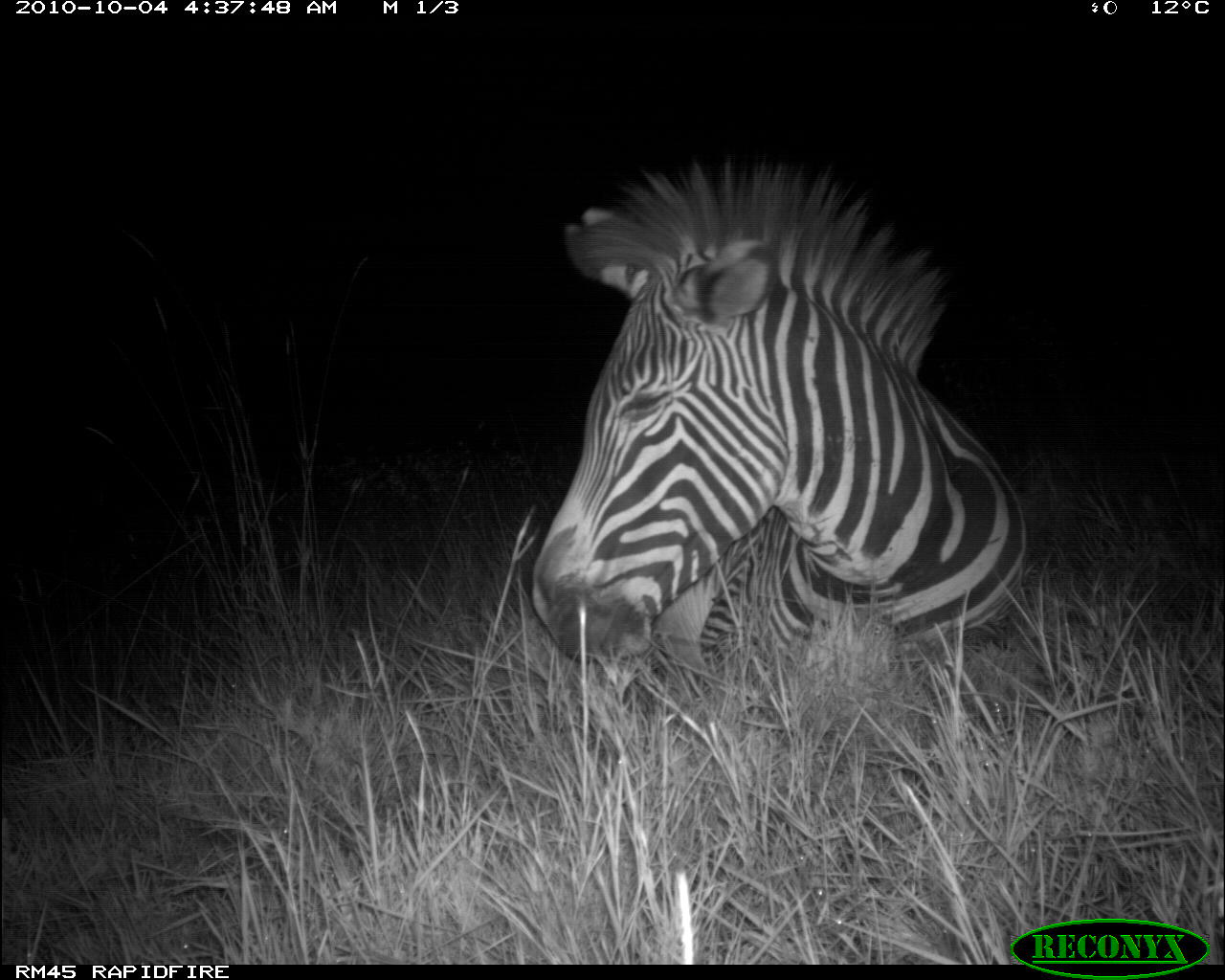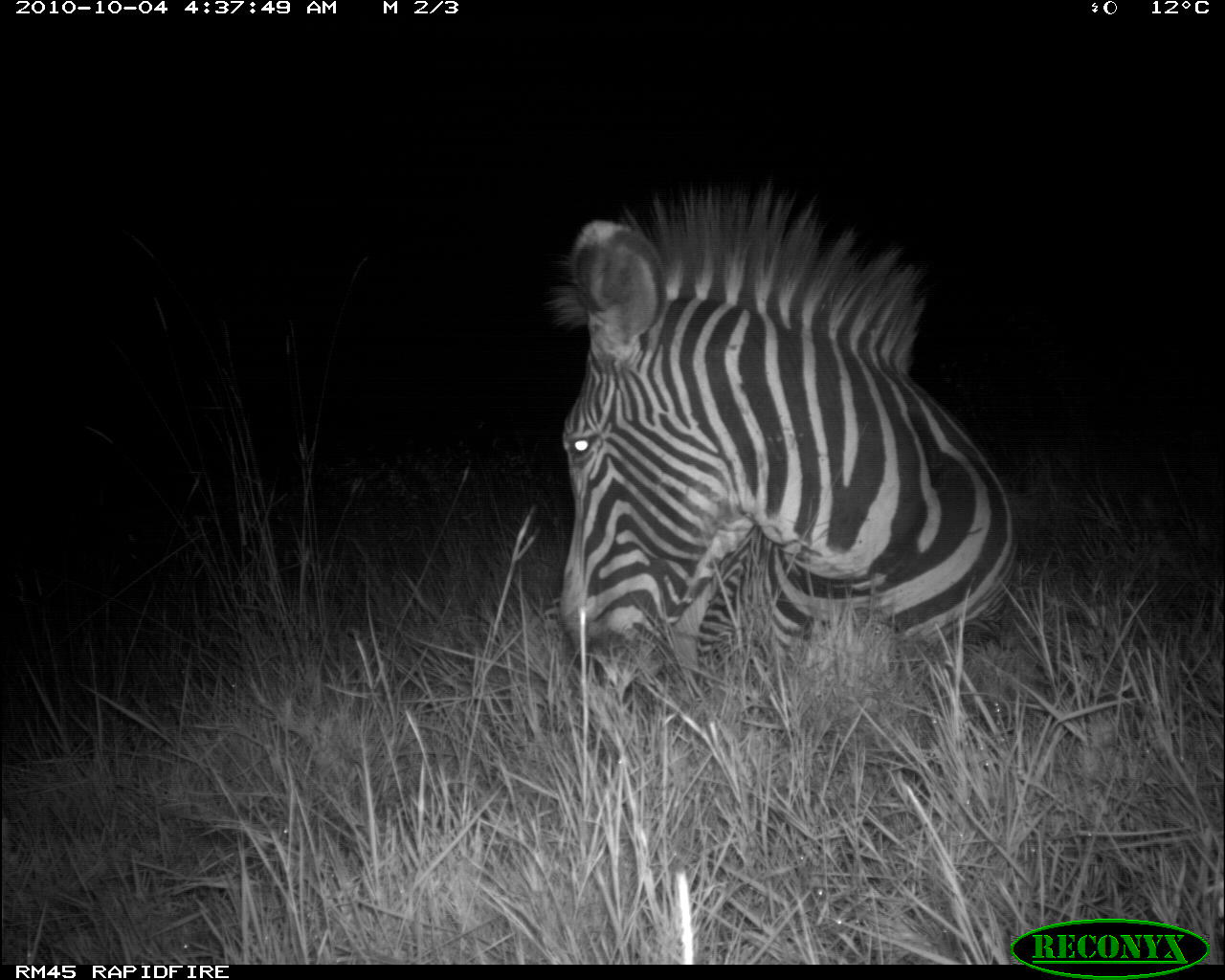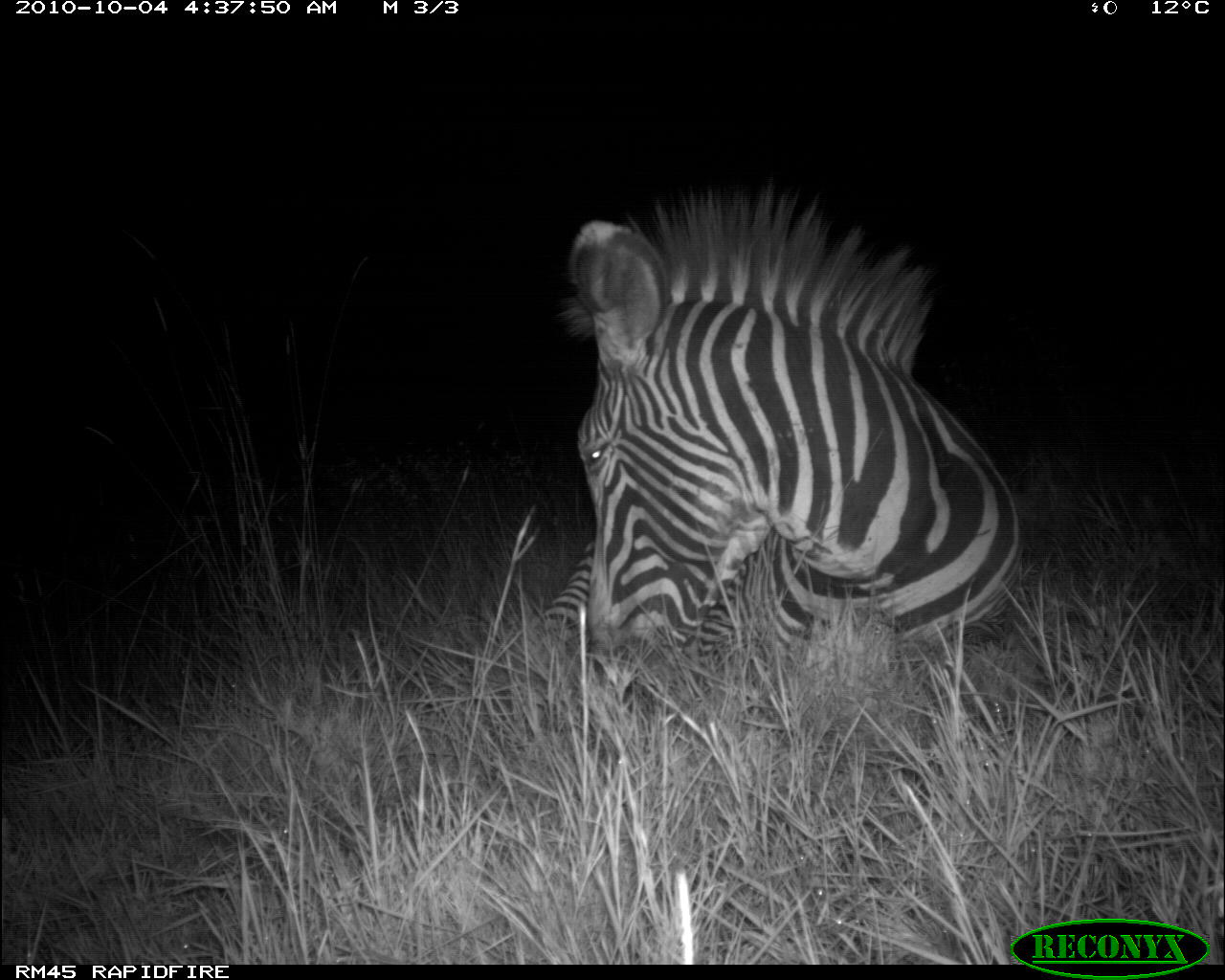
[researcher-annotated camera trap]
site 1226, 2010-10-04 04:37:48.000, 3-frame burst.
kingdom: Animalia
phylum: Chordata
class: Mammalia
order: Perissodactyla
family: Equidae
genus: Equus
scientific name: Equus grevyi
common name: grévy's zebra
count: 1